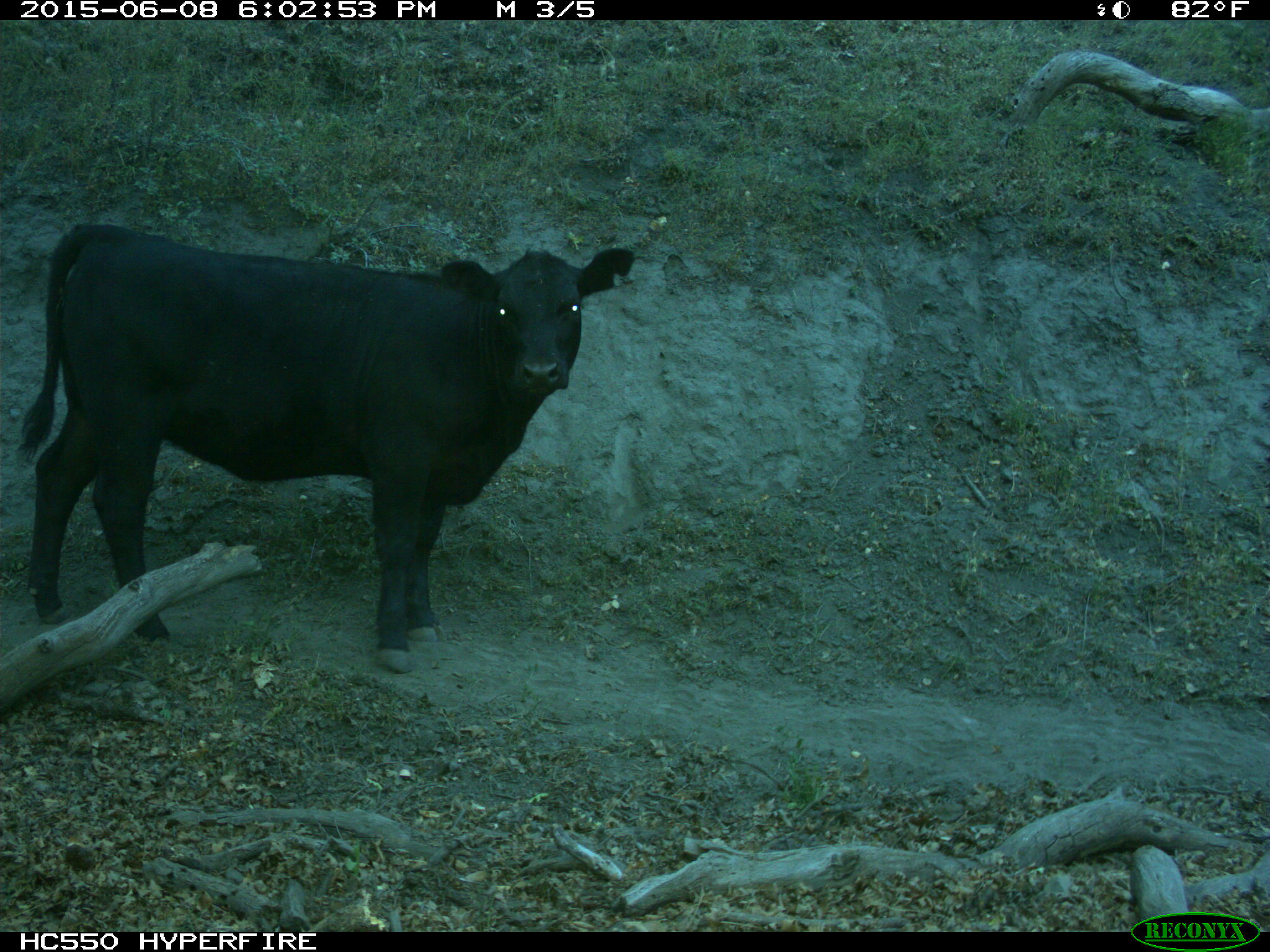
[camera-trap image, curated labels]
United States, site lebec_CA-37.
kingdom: Animalia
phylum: Chordata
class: Mammalia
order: Artiodactyla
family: Bovidae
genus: Bos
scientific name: Bos taurus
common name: domestic cow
Bos taurus (domestic cow).